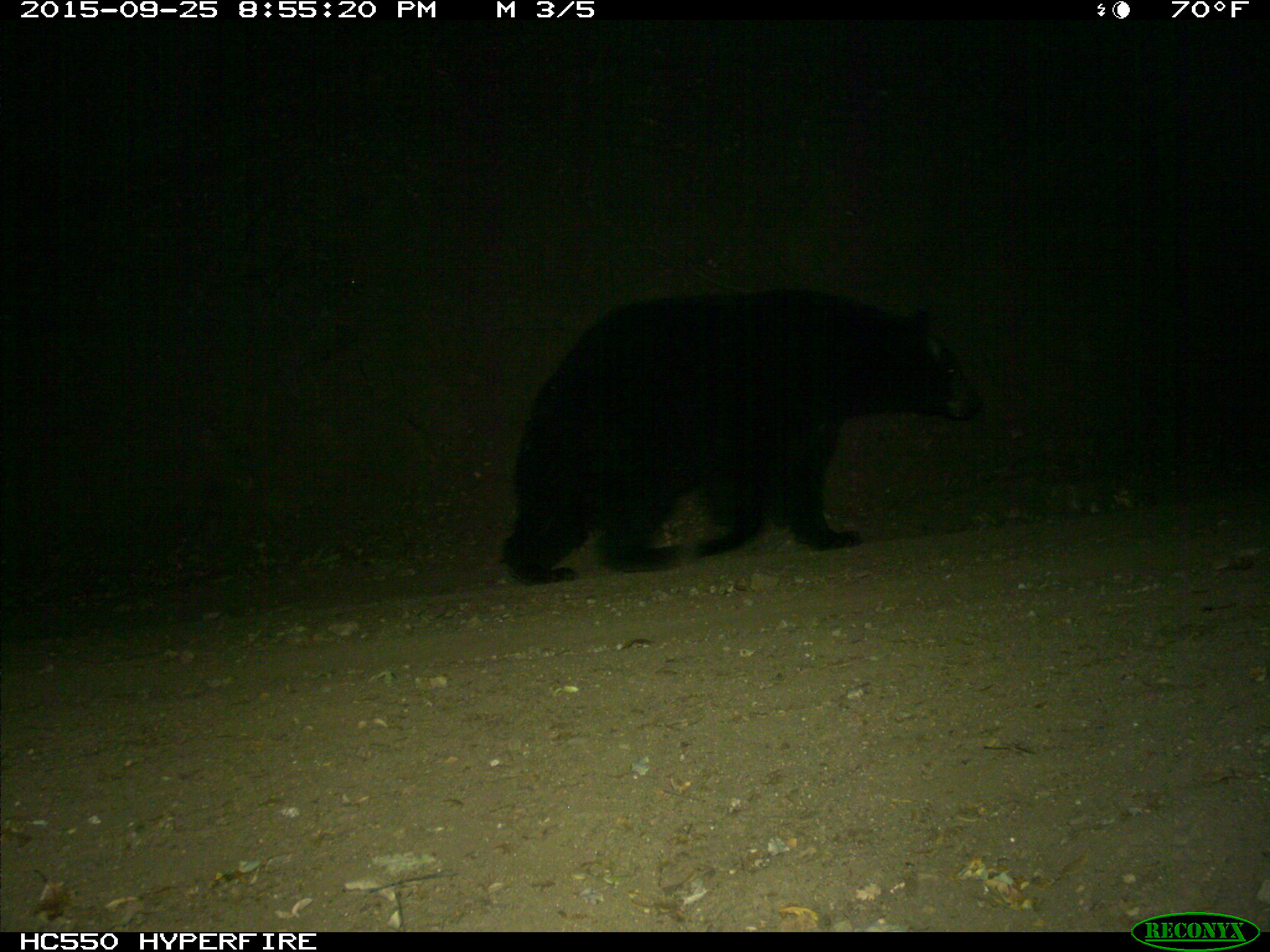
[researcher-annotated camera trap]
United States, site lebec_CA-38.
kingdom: Animalia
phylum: Chordata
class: Mammalia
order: Carnivora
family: Ursidae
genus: Ursus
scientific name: Ursus americanus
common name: american black bear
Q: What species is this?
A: Ursus americanus (american black bear).